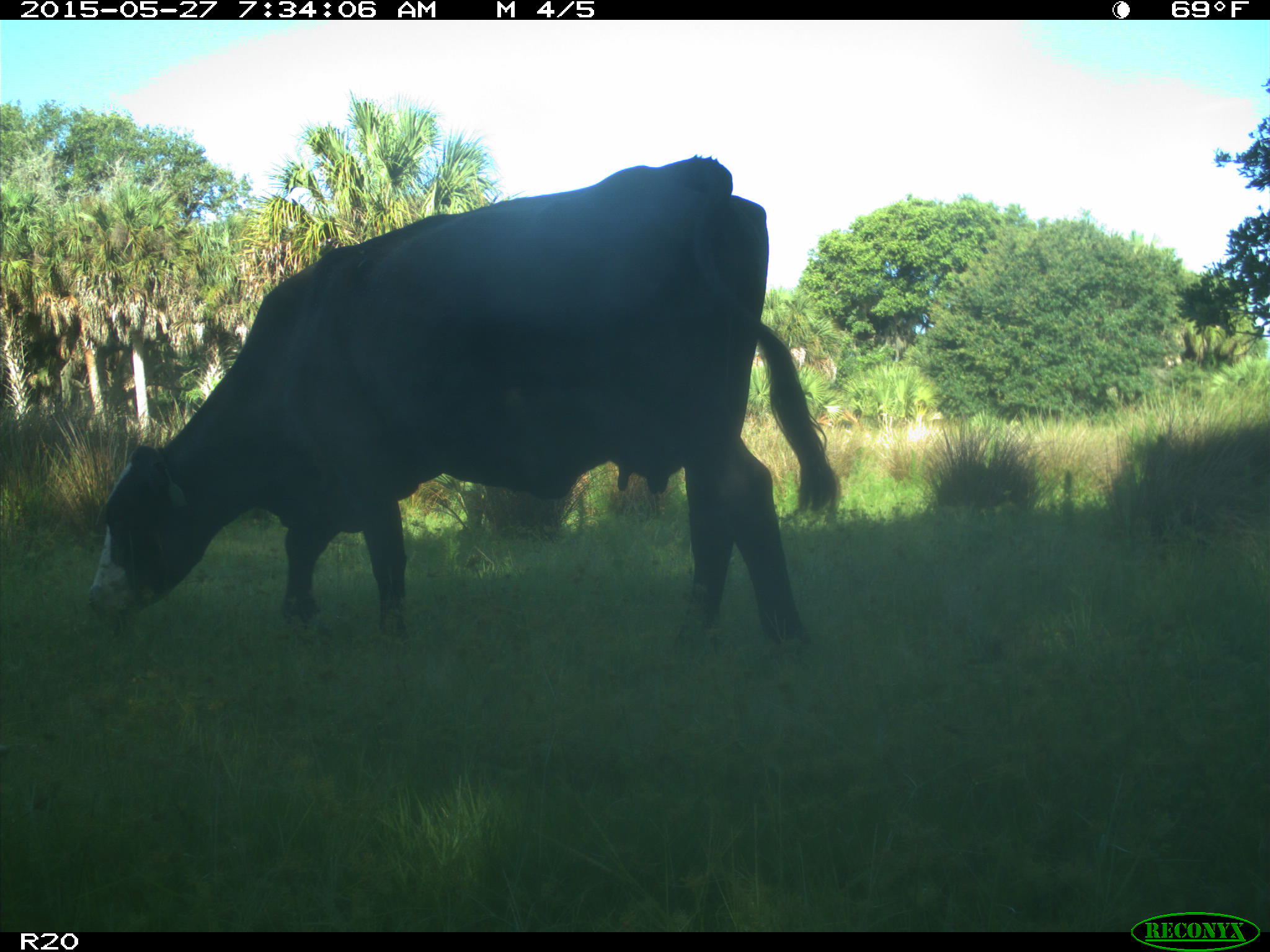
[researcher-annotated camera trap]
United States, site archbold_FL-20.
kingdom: Animalia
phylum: Chordata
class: Mammalia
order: Artiodactyla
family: Bovidae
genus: Bos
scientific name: Bos taurus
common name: domestic cow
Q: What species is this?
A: Bos taurus (domestic cow).